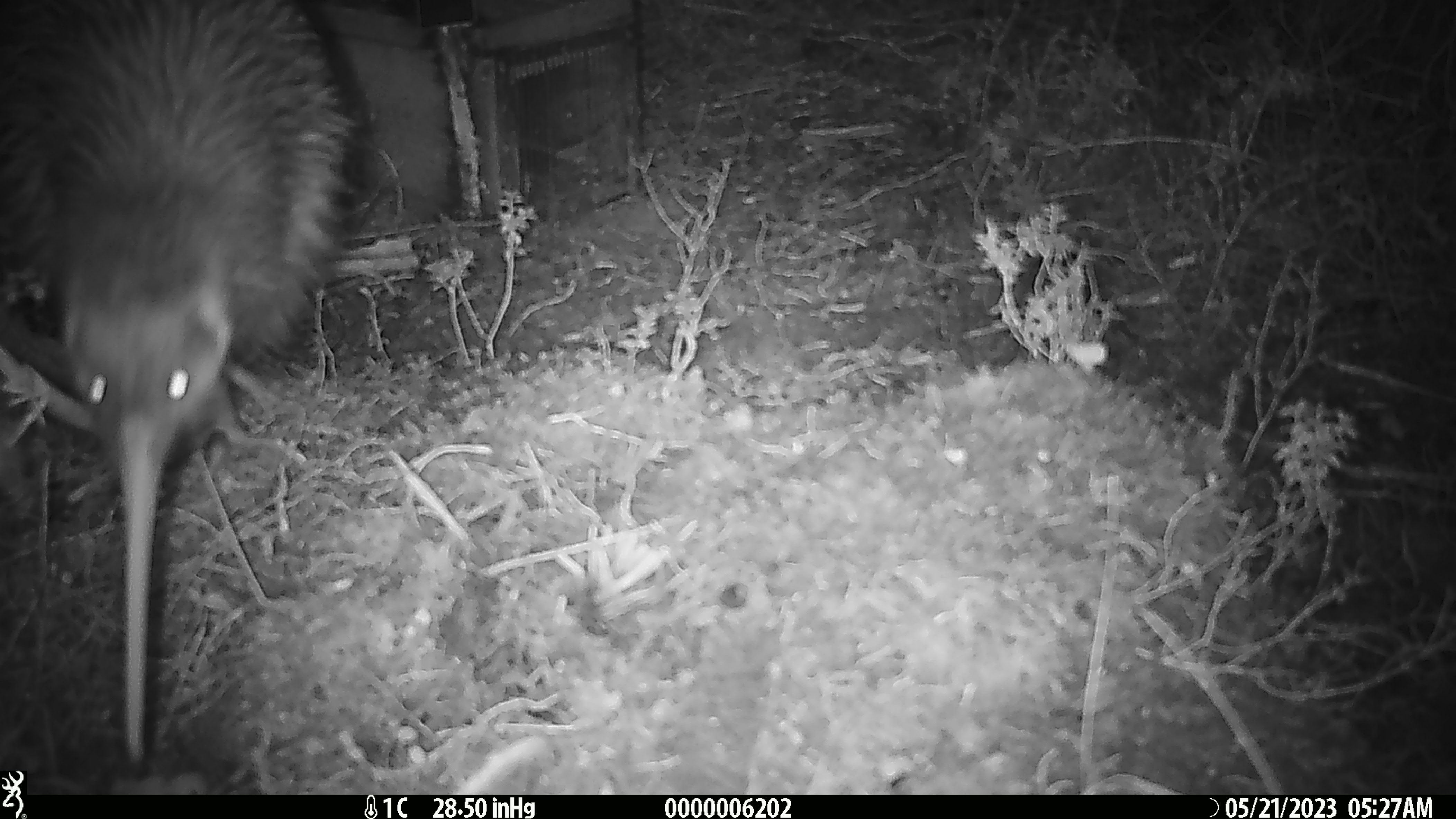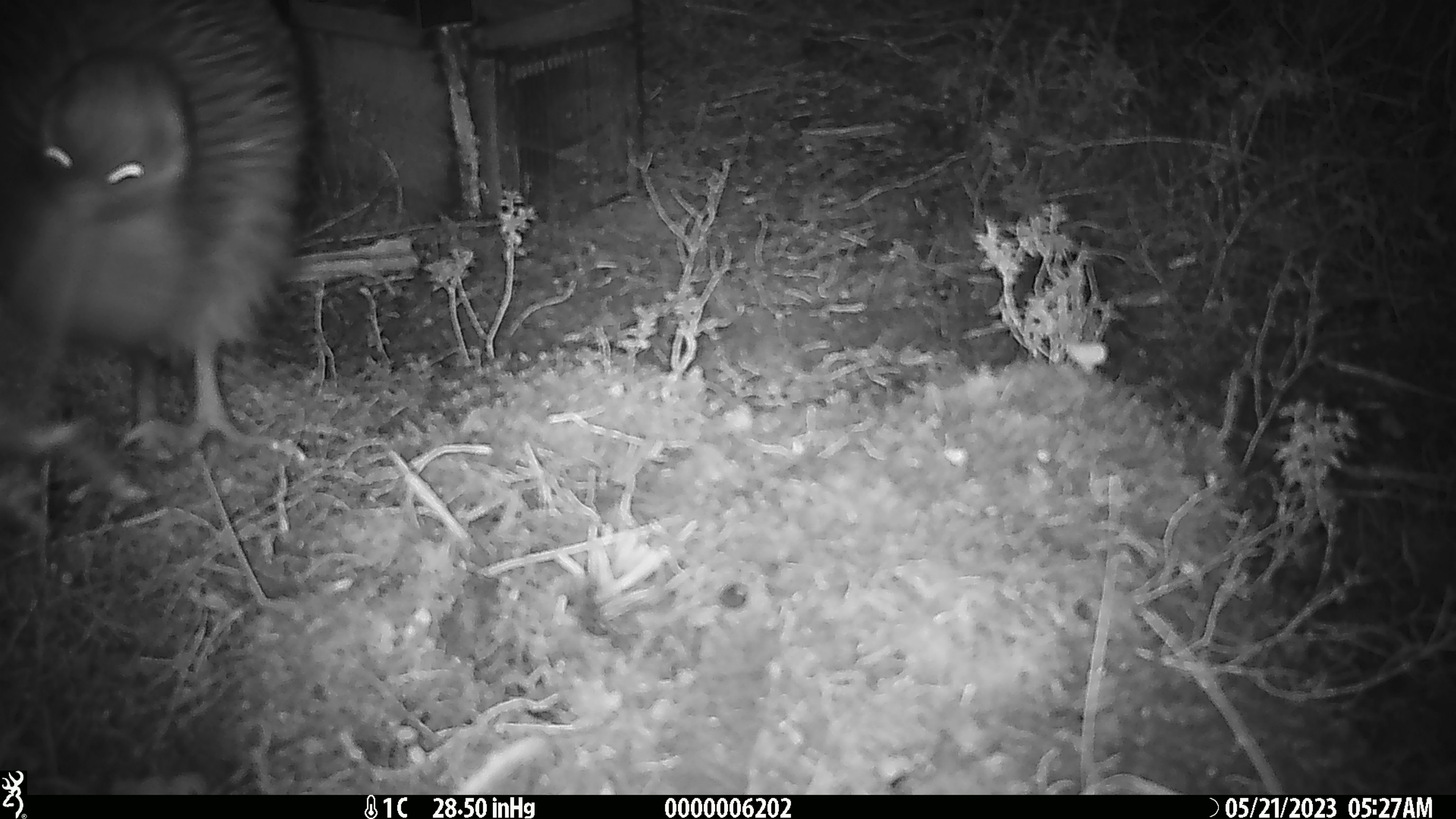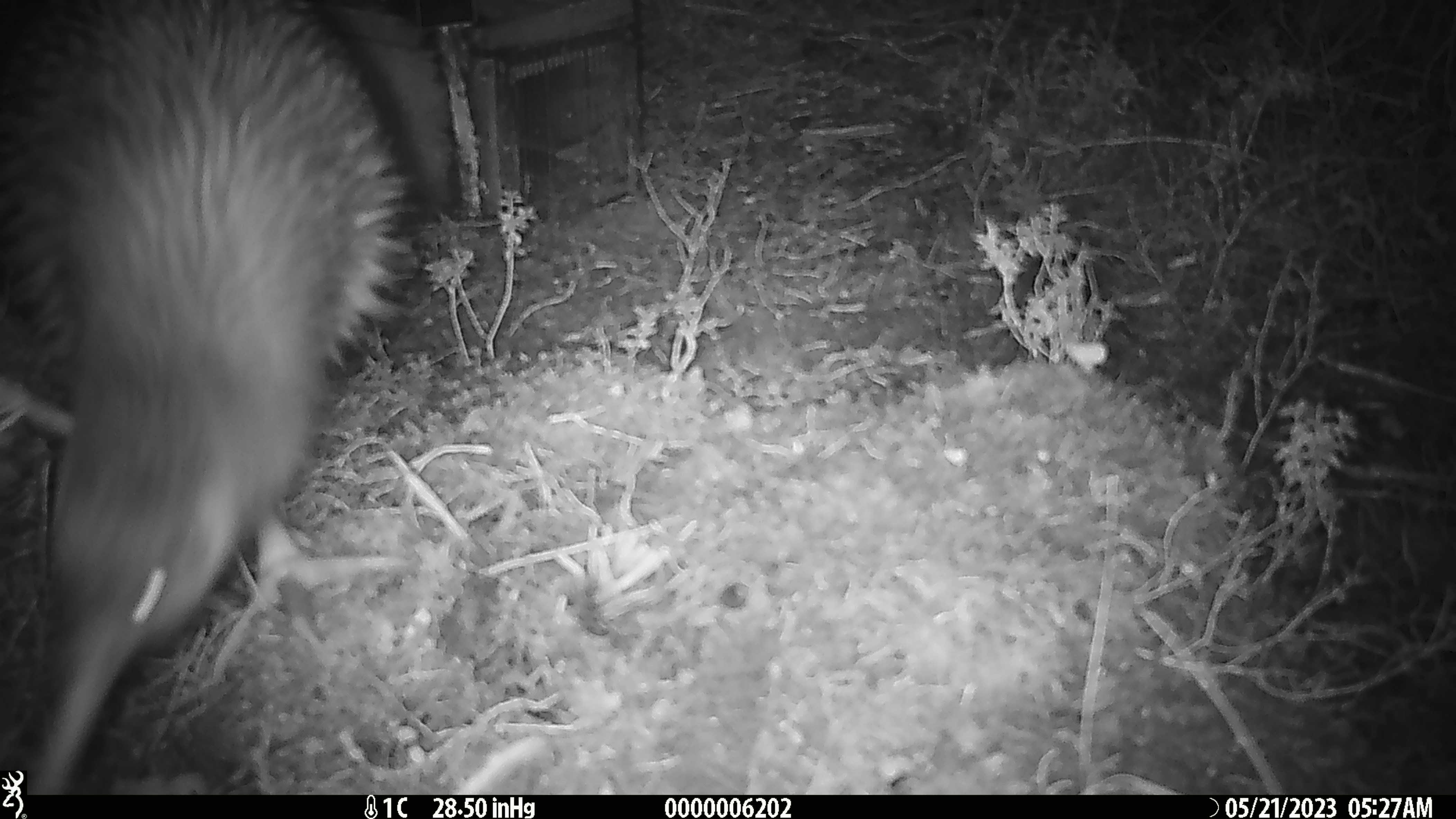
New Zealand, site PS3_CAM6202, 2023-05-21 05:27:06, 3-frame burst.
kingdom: Animalia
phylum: Chordata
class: Aves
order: Apterygiformes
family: Apterygidae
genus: Apteryx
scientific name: Apteryx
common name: kiwi